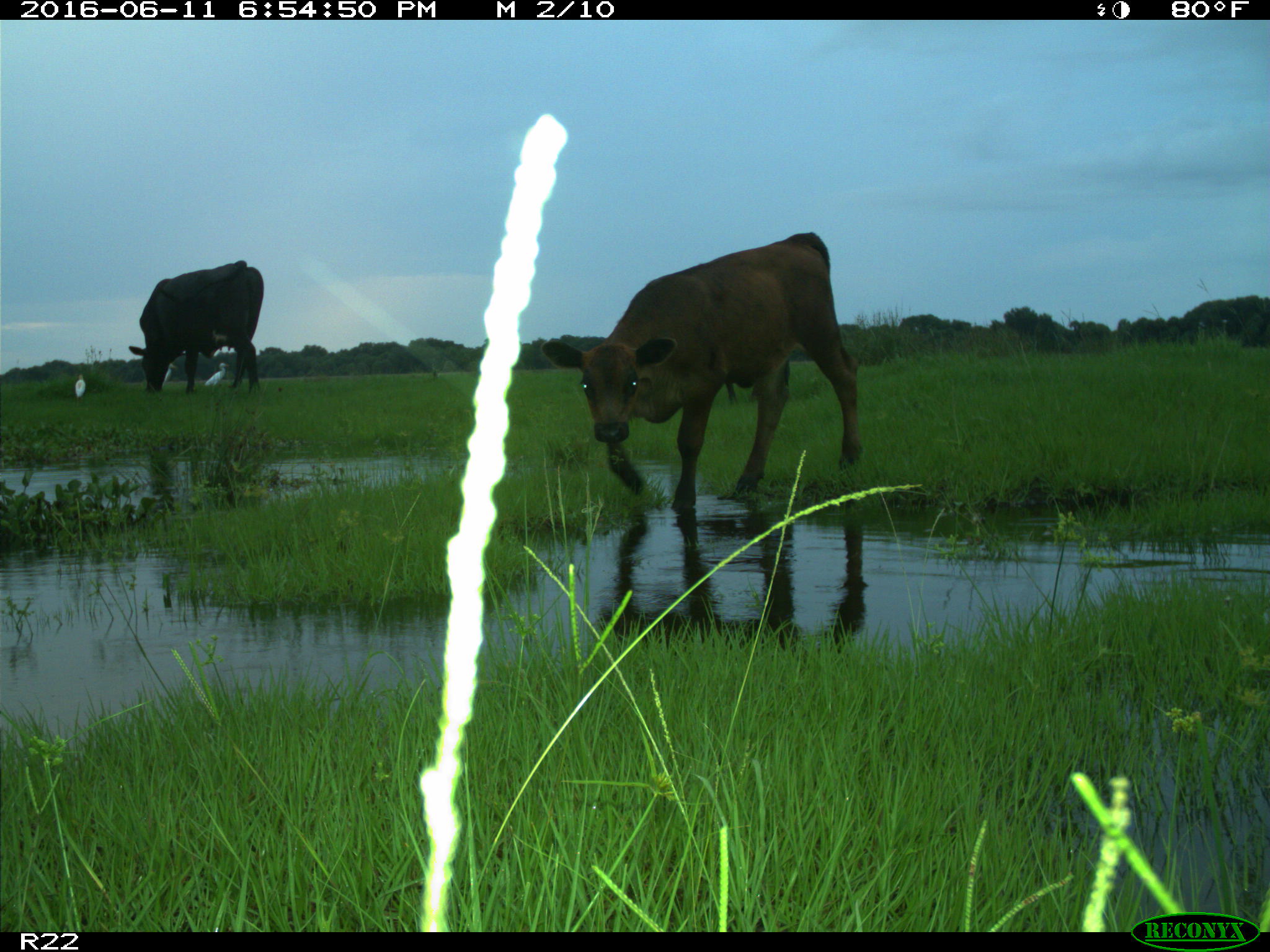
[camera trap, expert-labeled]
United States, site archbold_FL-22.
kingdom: Animalia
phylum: Chordata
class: Mammalia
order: Artiodactyla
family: Bovidae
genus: Bos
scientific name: Bos taurus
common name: domestic cow